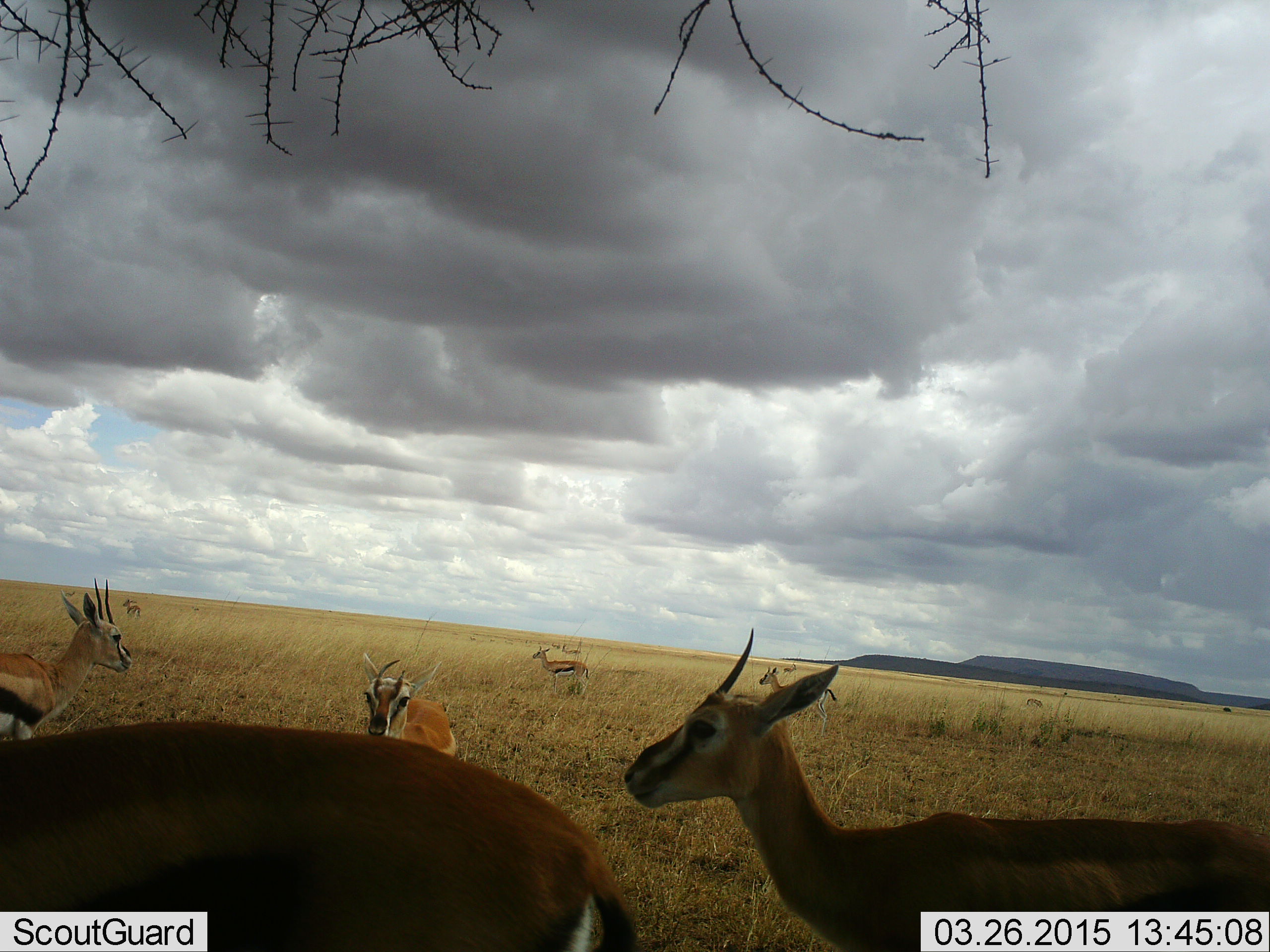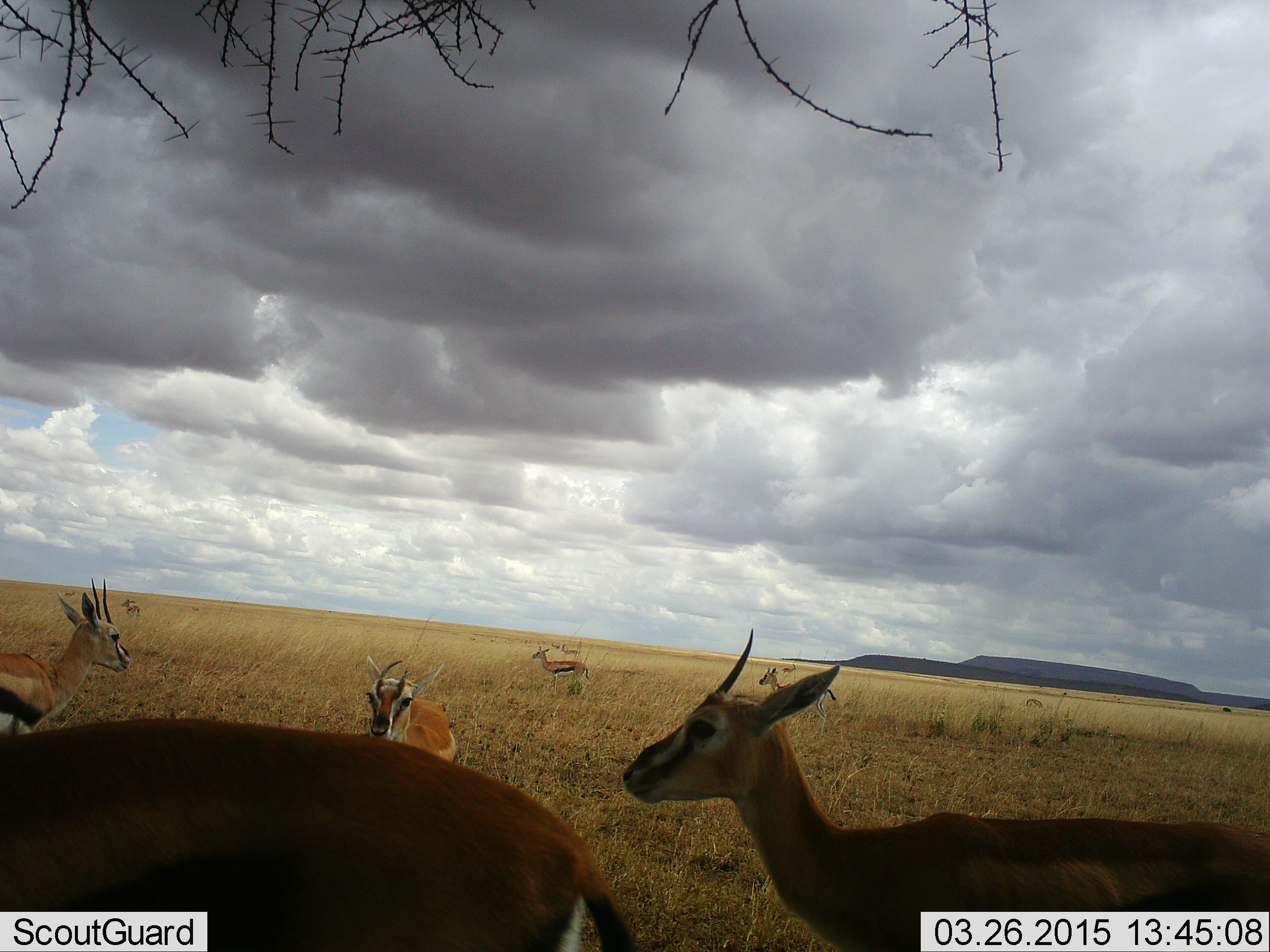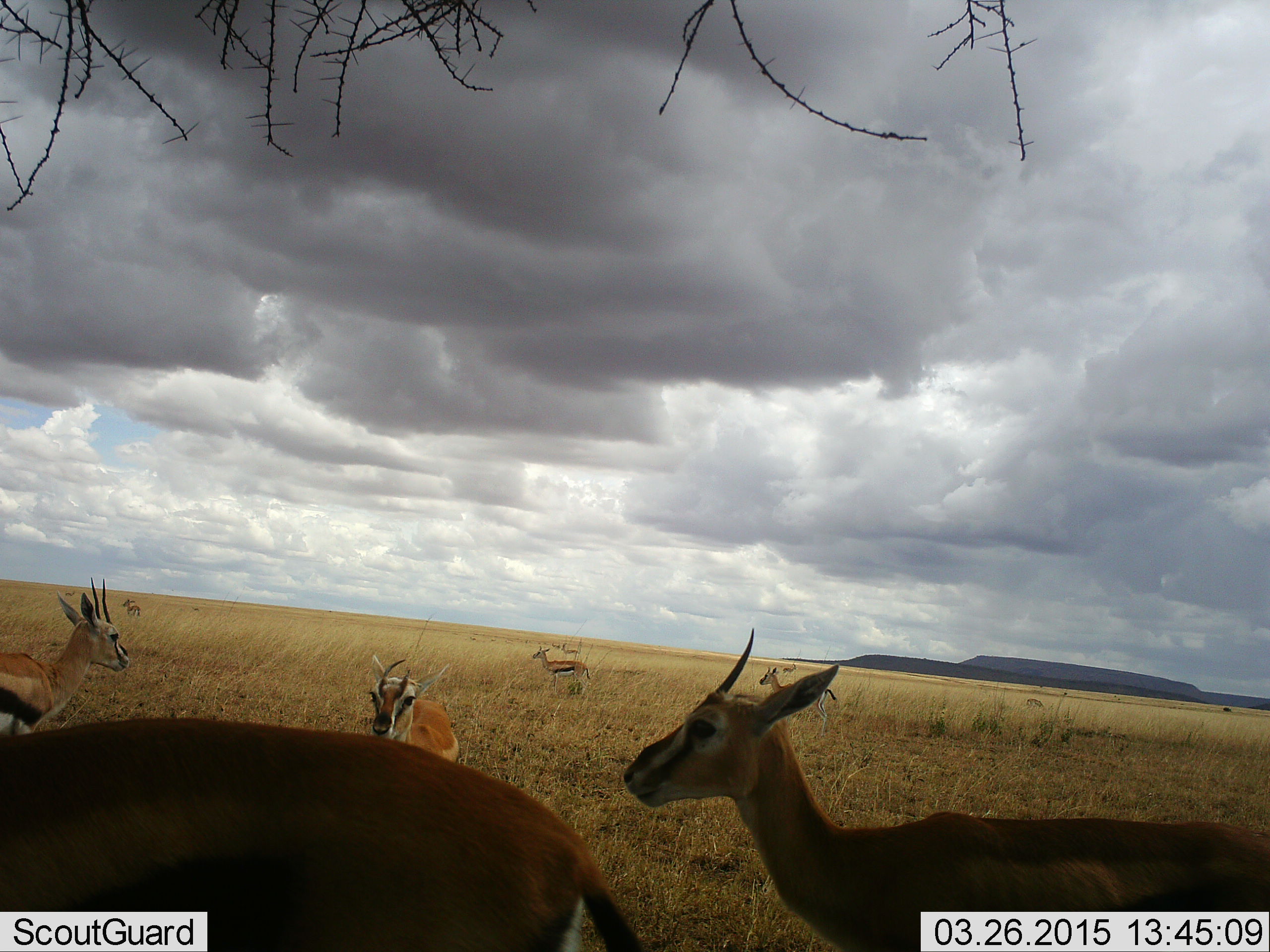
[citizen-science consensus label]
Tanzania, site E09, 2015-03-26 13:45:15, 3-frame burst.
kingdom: Animalia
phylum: Chordata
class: Mammalia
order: Artiodactyla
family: Bovidae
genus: Eudorcas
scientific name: Eudorcas thomsonii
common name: thomson's gazelle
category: gazellethomsons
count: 10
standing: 100%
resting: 0%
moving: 20%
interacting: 0%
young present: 10%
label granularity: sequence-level